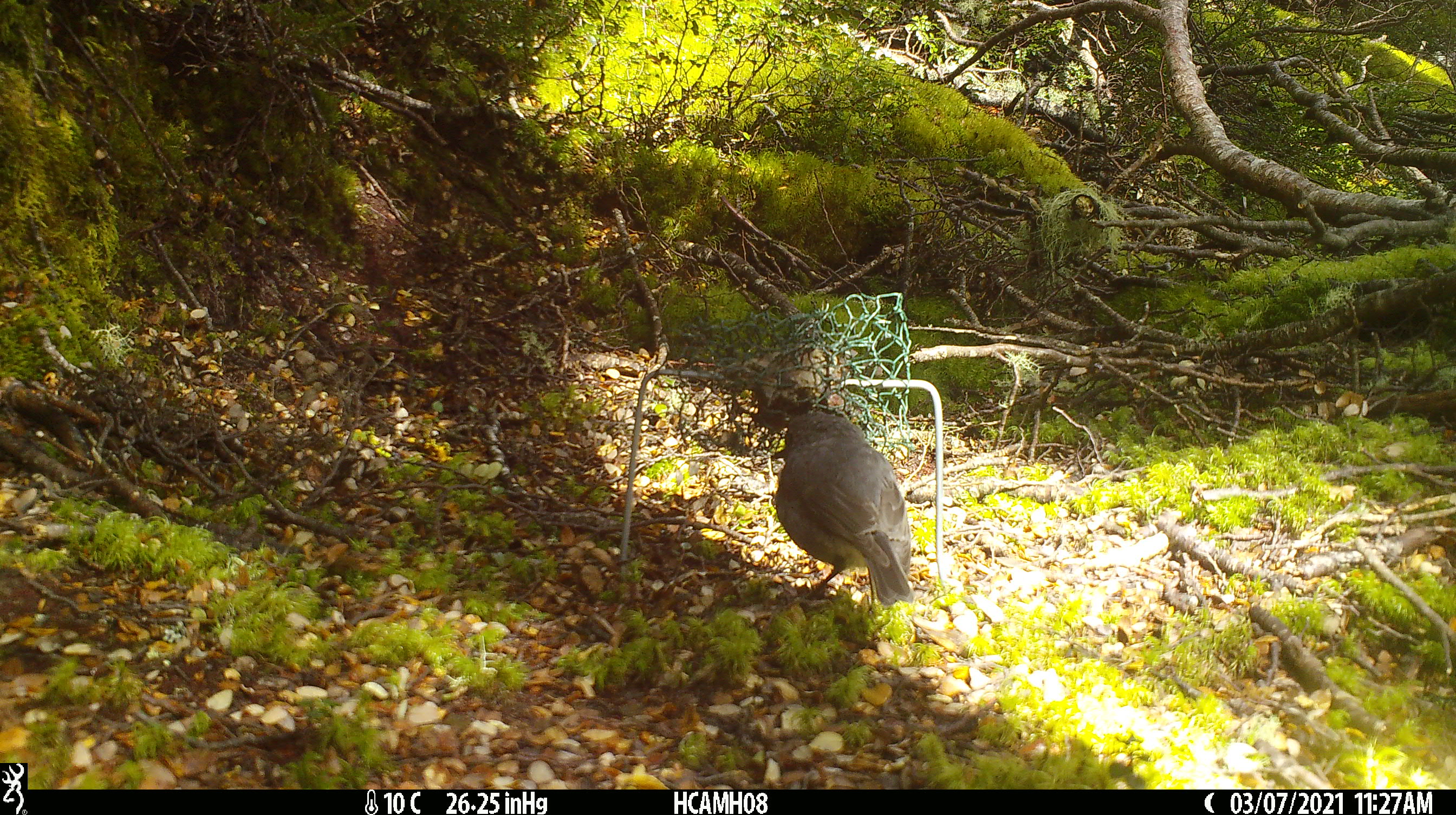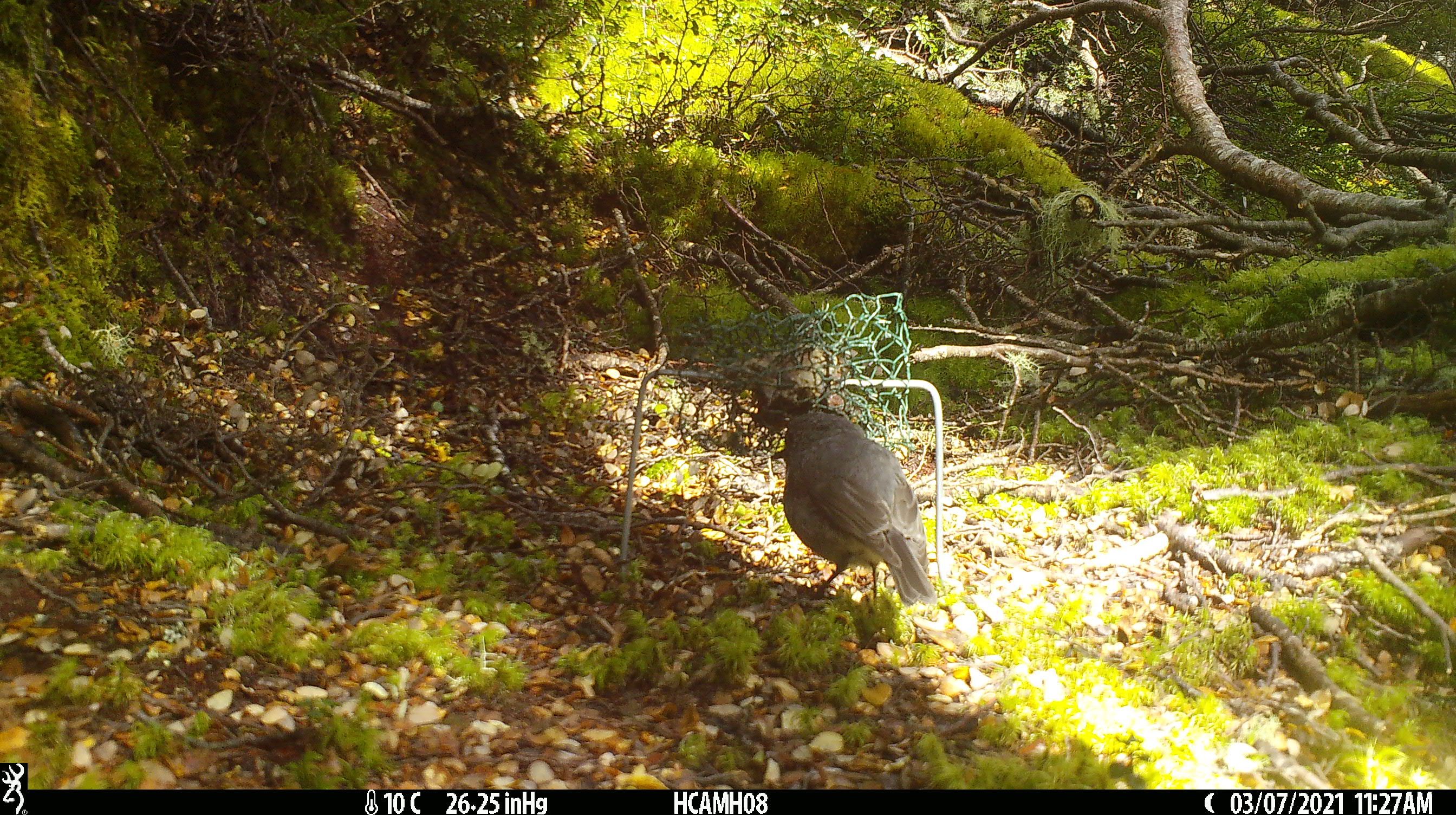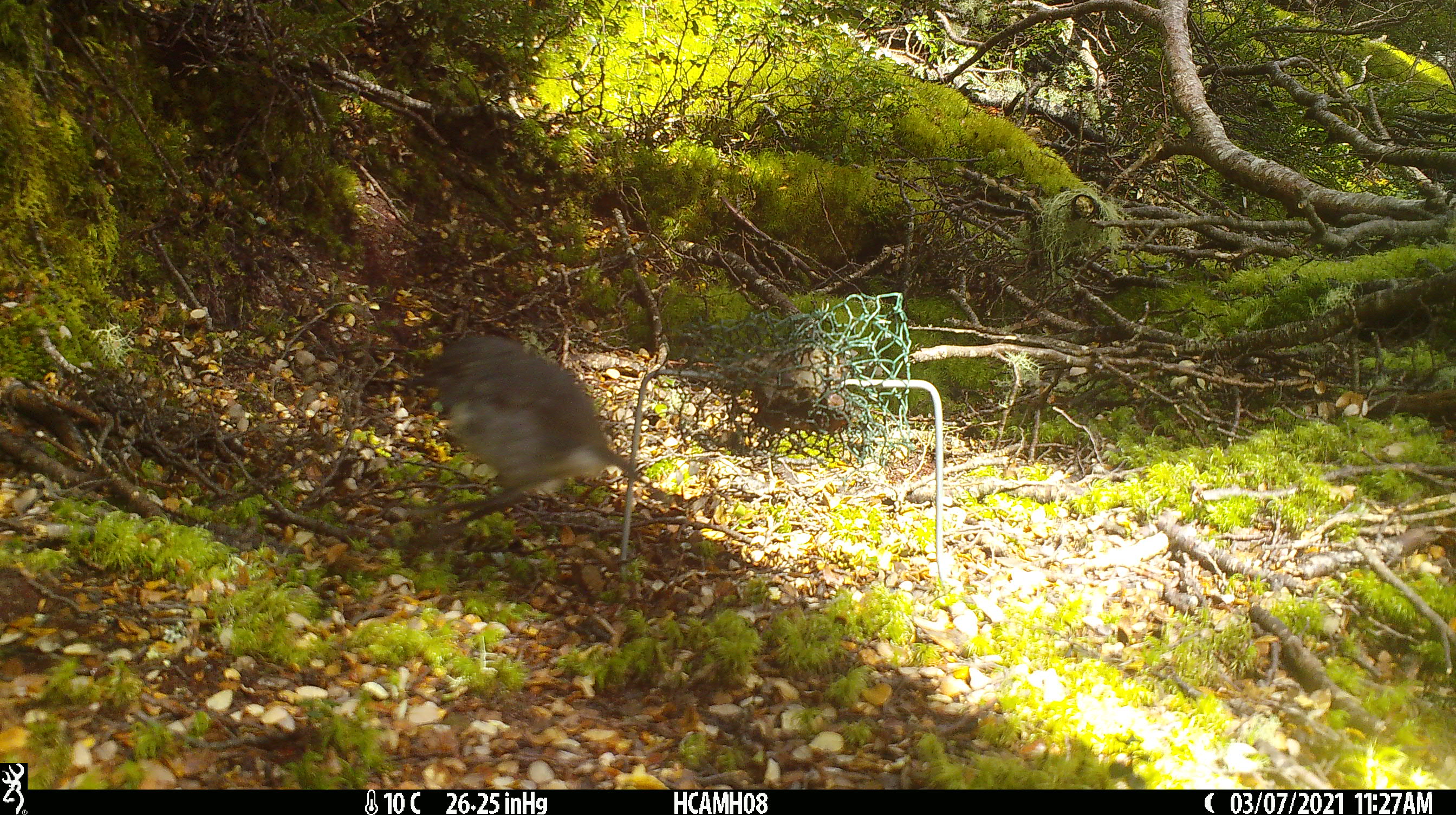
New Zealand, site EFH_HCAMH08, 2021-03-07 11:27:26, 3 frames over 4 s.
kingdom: Animalia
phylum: Chordata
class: Aves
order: Passeriformes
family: Petroicidae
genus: Petroica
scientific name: Petroica australis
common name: new zealand robin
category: robin